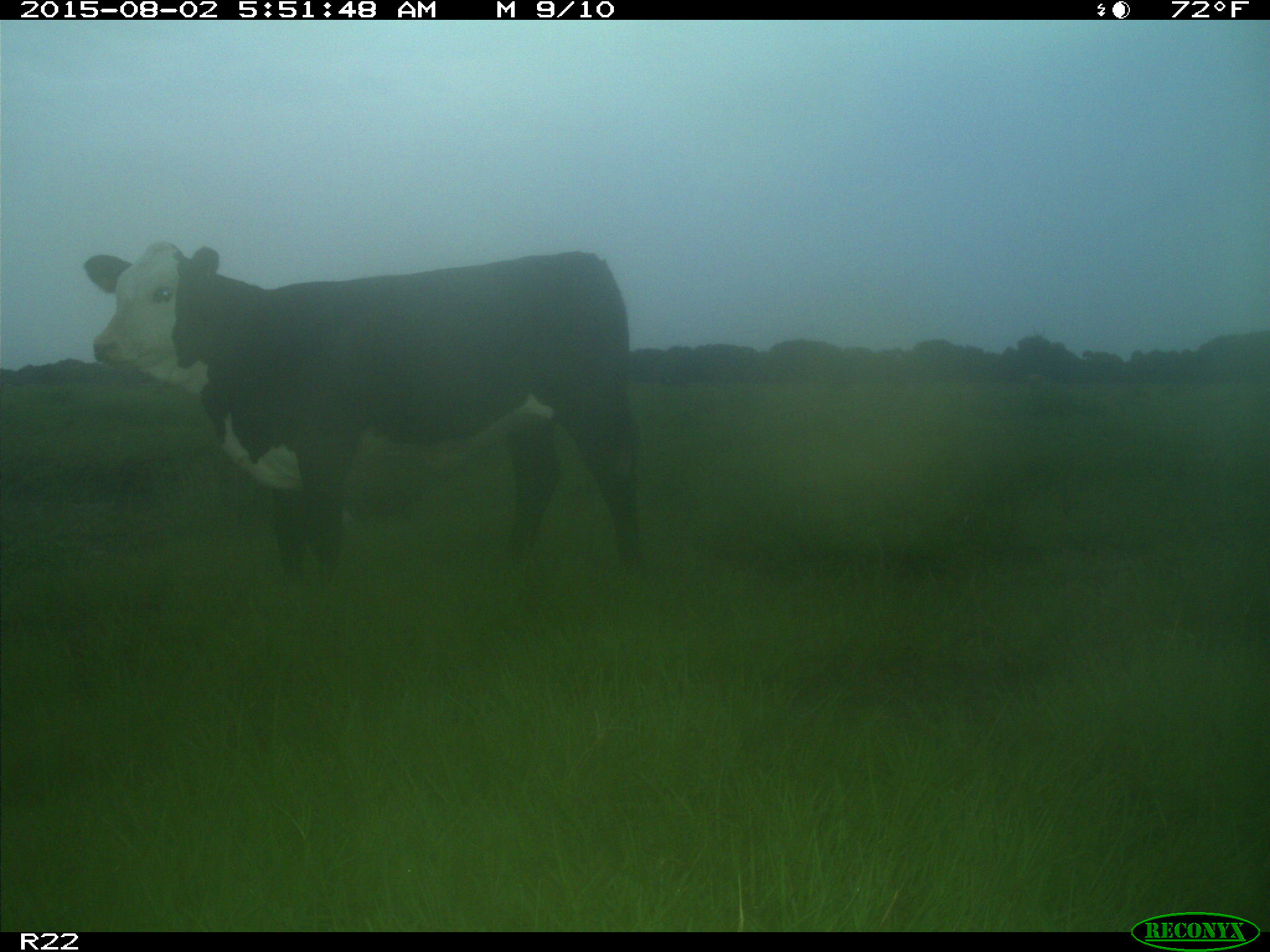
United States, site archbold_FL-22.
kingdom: Animalia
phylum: Chordata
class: Mammalia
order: Artiodactyla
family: Bovidae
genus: Bos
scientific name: Bos taurus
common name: domestic cow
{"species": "Bos taurus (domestic cow)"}